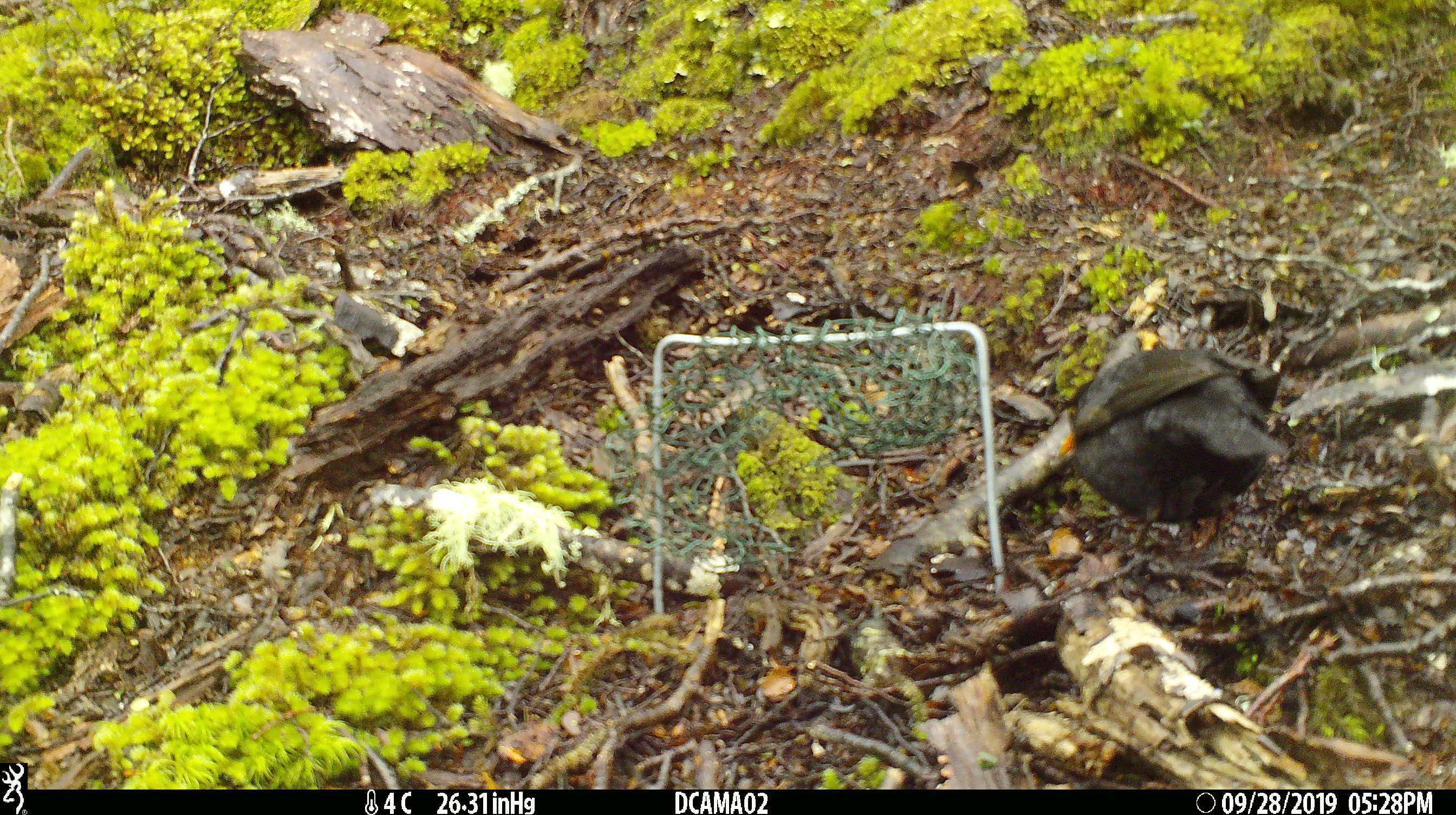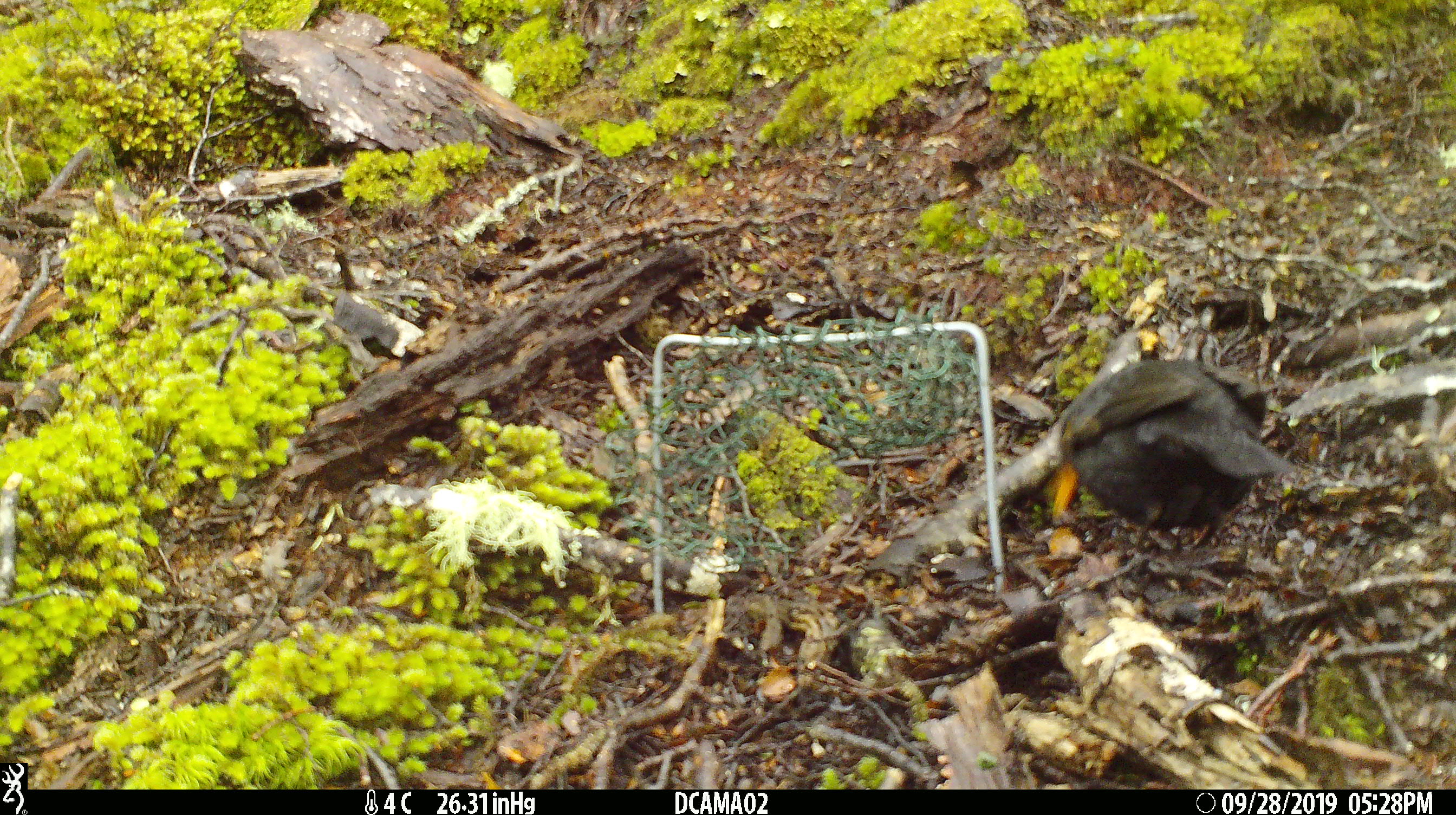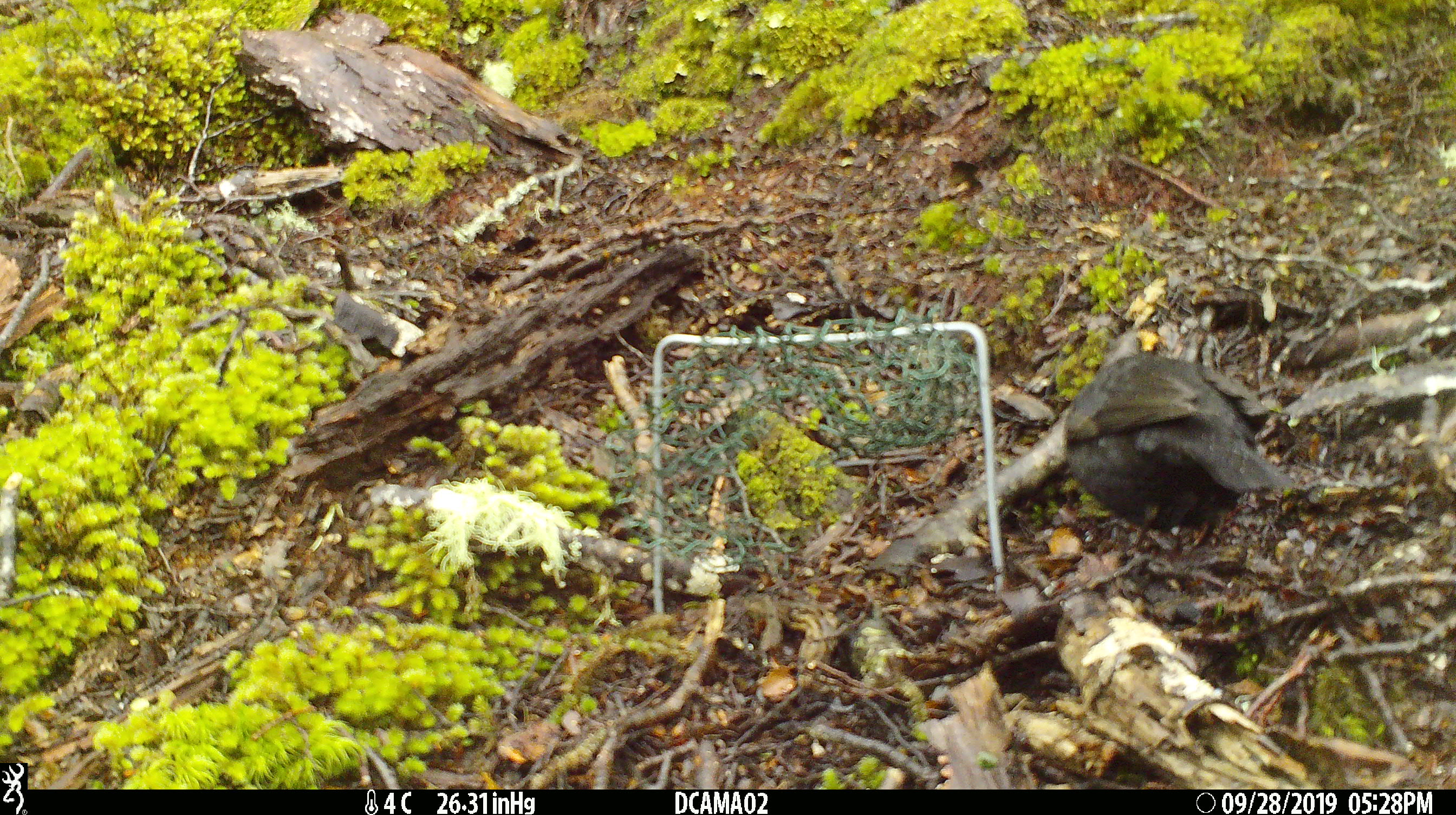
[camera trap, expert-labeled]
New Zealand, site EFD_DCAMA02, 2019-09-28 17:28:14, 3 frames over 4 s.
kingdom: Animalia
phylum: Chordata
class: Aves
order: Passeriformes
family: Turdidae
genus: Turdus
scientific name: Turdus merula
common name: eurasian blackbird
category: blackbird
Blackbird (eurasian blackbird) (Turdus merula).